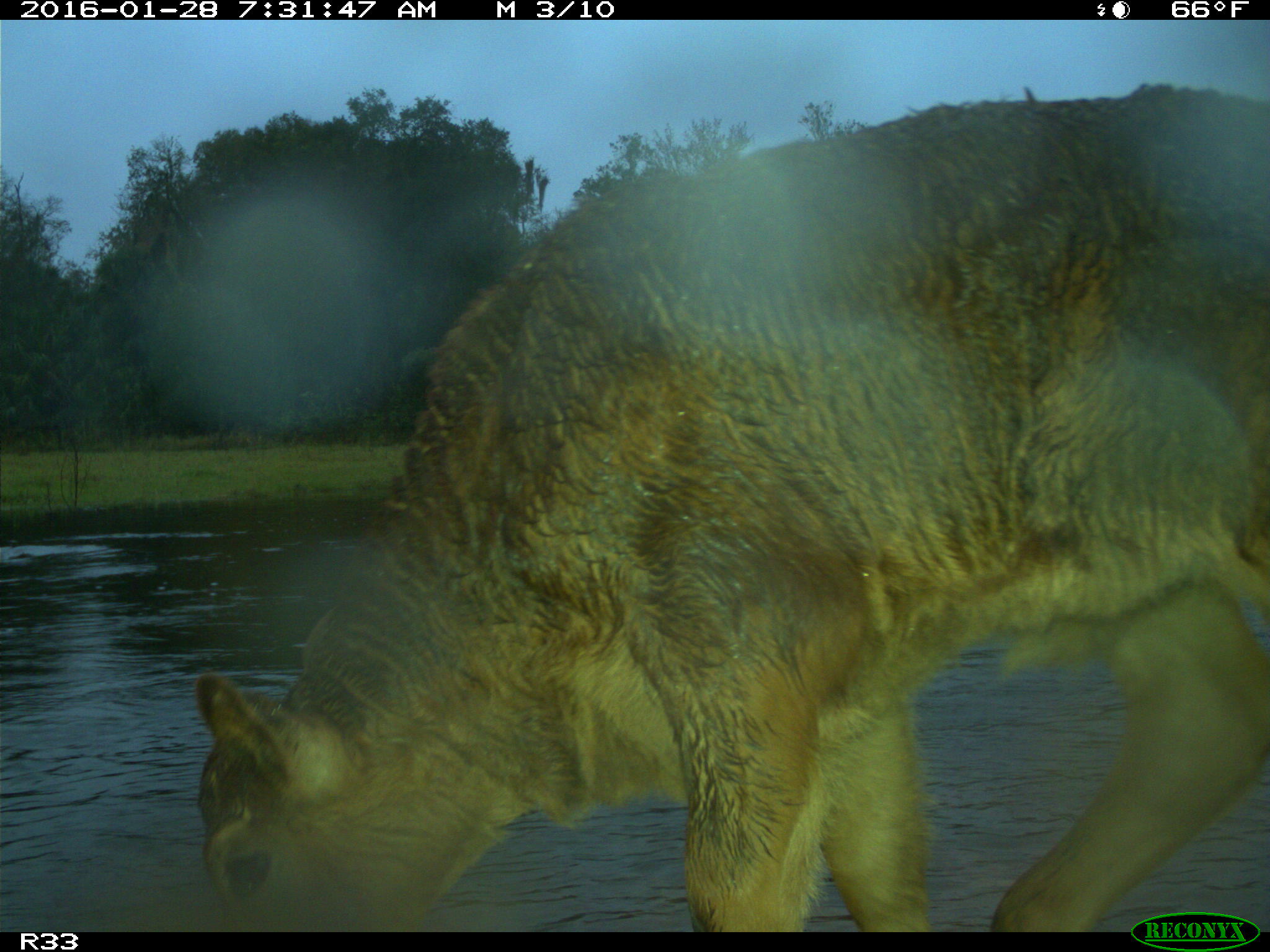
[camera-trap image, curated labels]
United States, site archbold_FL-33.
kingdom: Animalia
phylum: Chordata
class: Mammalia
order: Artiodactyla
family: Bovidae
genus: Bos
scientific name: Bos taurus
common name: domestic cow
Bos taurus (domestic cow).